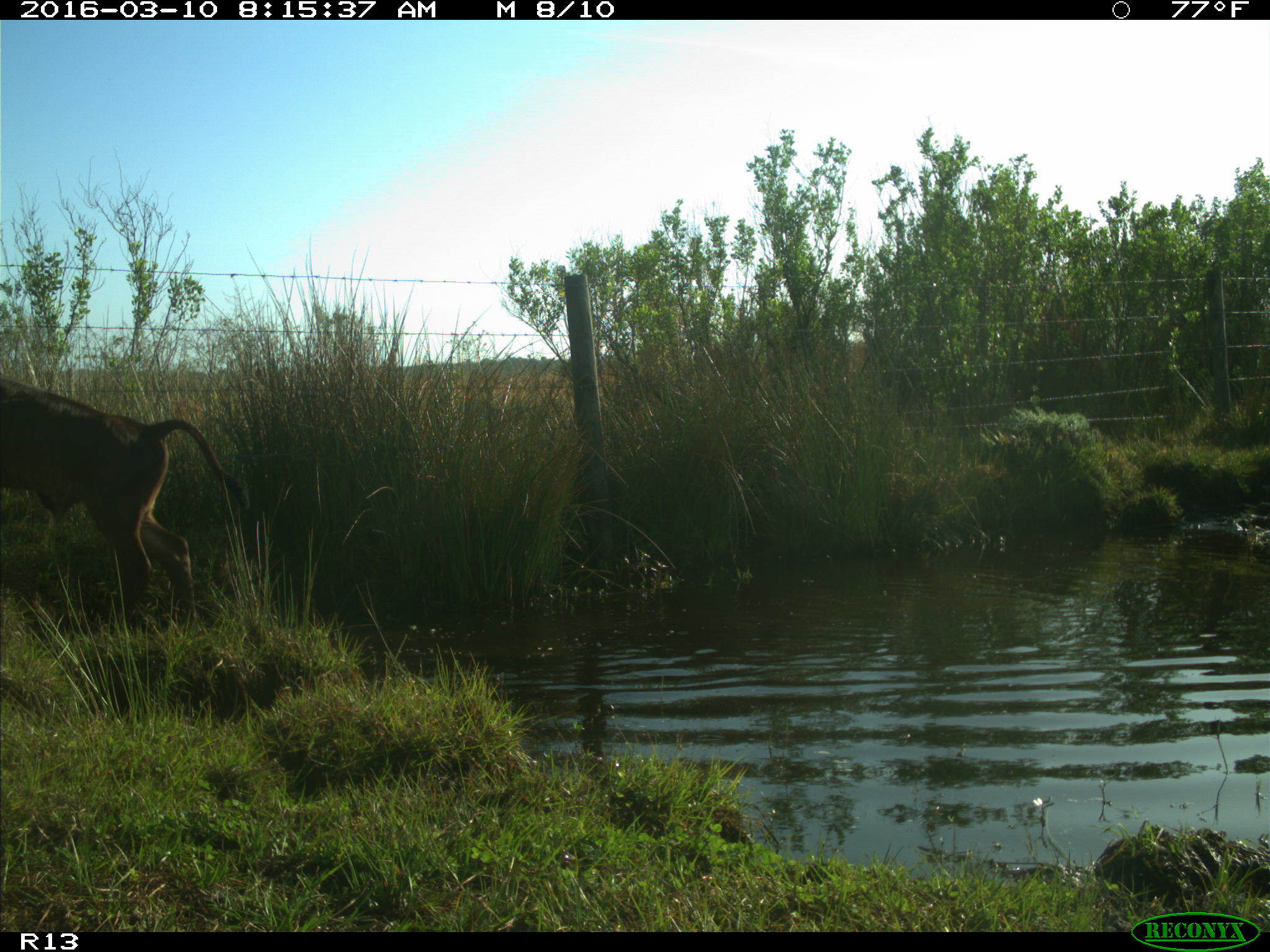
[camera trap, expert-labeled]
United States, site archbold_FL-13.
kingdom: Animalia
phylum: Chordata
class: Mammalia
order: Artiodactyla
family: Bovidae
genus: Bos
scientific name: Bos taurus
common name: domestic cow